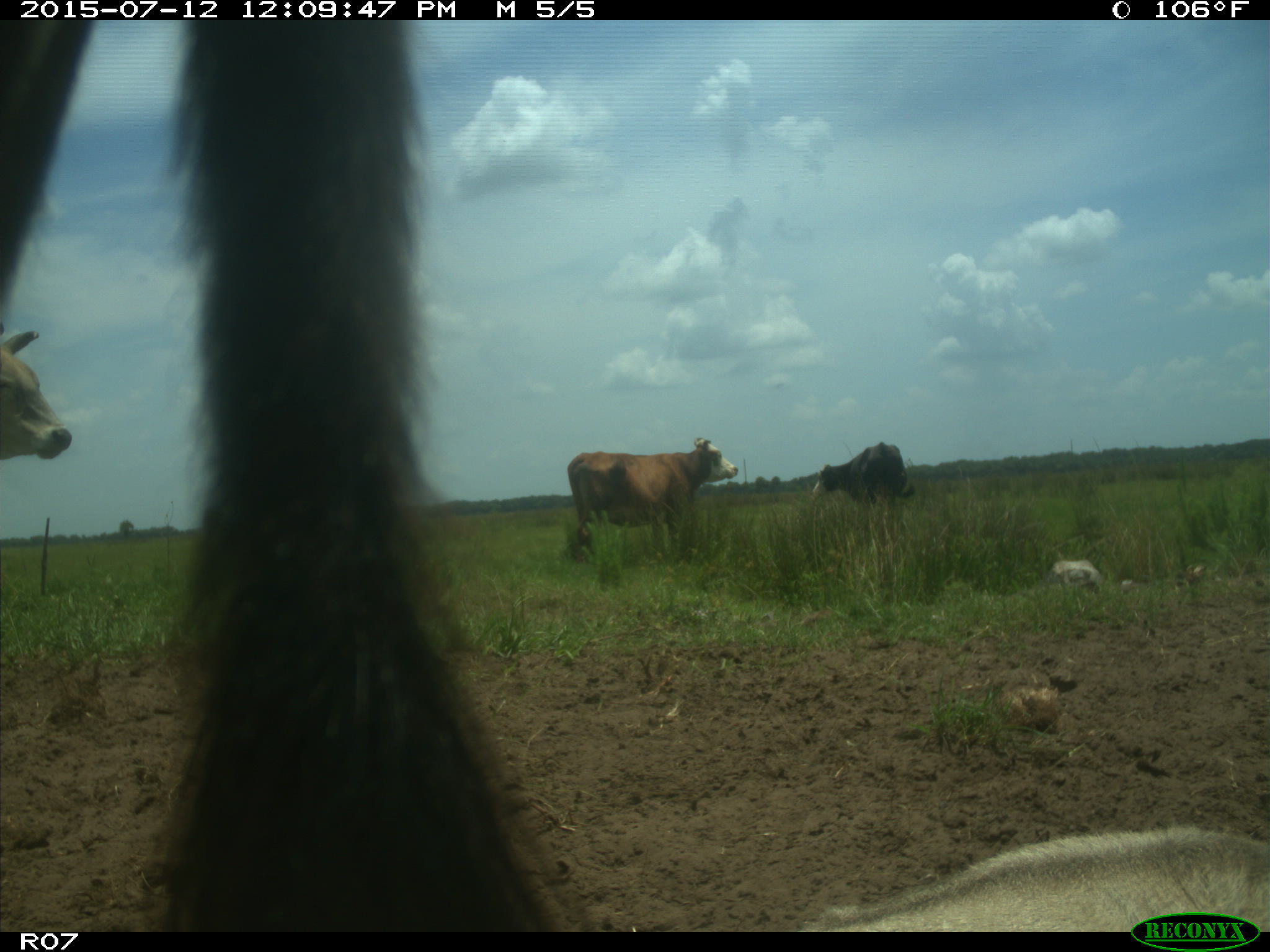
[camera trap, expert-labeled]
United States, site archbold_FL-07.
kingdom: Animalia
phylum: Chordata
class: Mammalia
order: Artiodactyla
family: Bovidae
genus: Bos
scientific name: Bos taurus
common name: domestic cow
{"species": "Bos taurus (domestic cow)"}